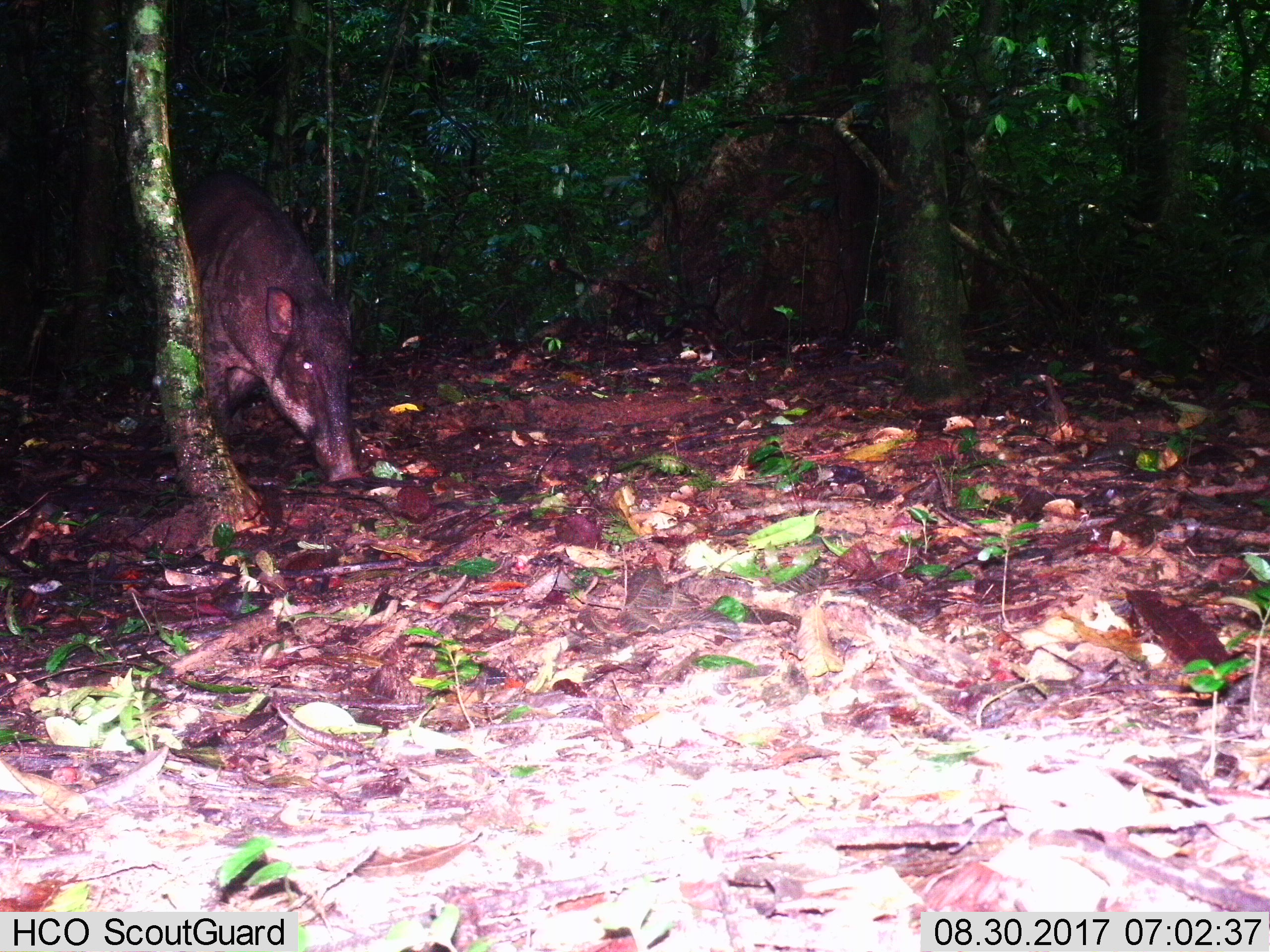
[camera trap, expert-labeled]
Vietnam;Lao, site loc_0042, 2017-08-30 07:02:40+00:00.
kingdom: Animalia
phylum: Chordata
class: Mammalia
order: Artiodactyla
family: Suidae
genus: Sus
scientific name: Sus scrofa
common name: eurasian wild pig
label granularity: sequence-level